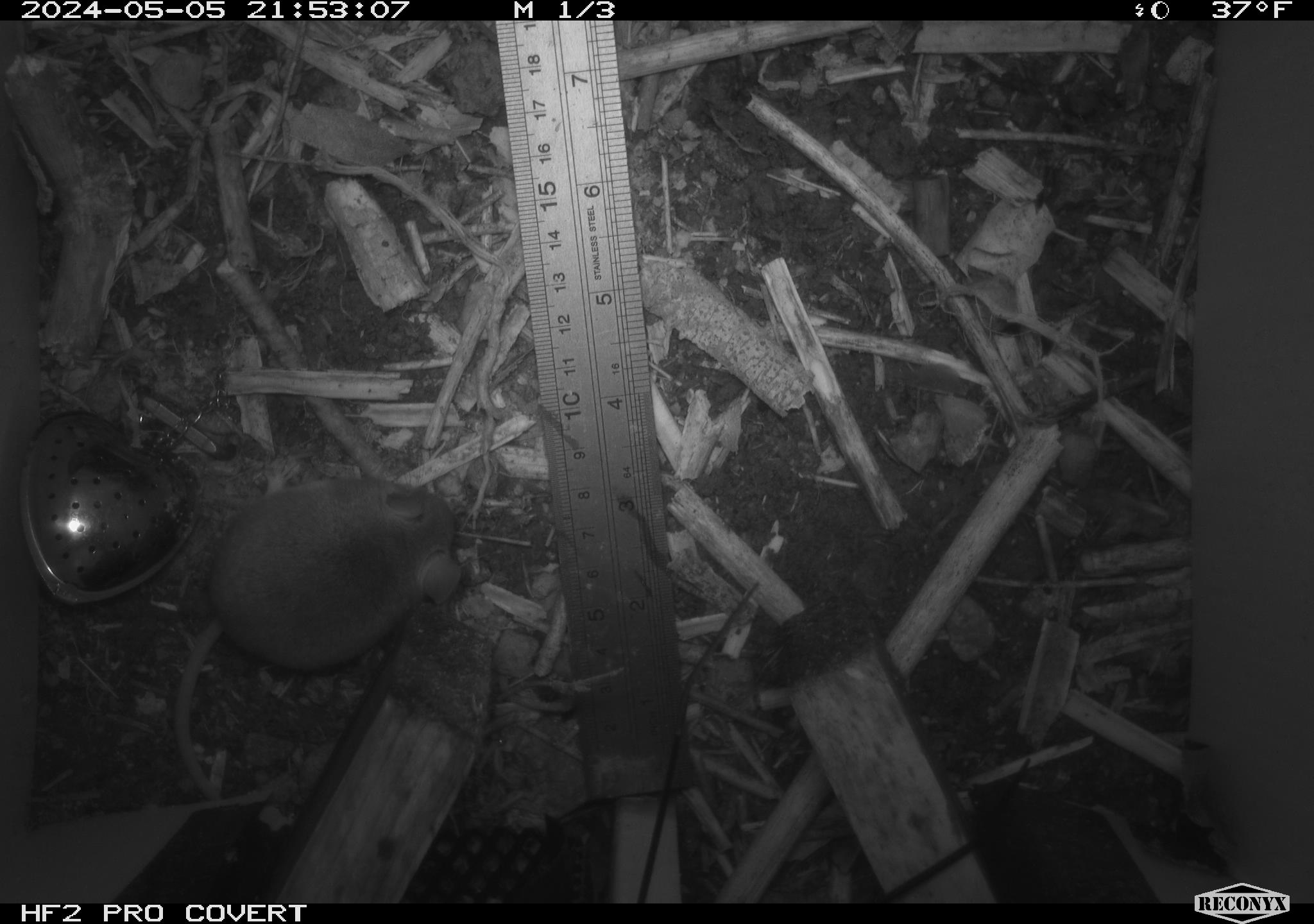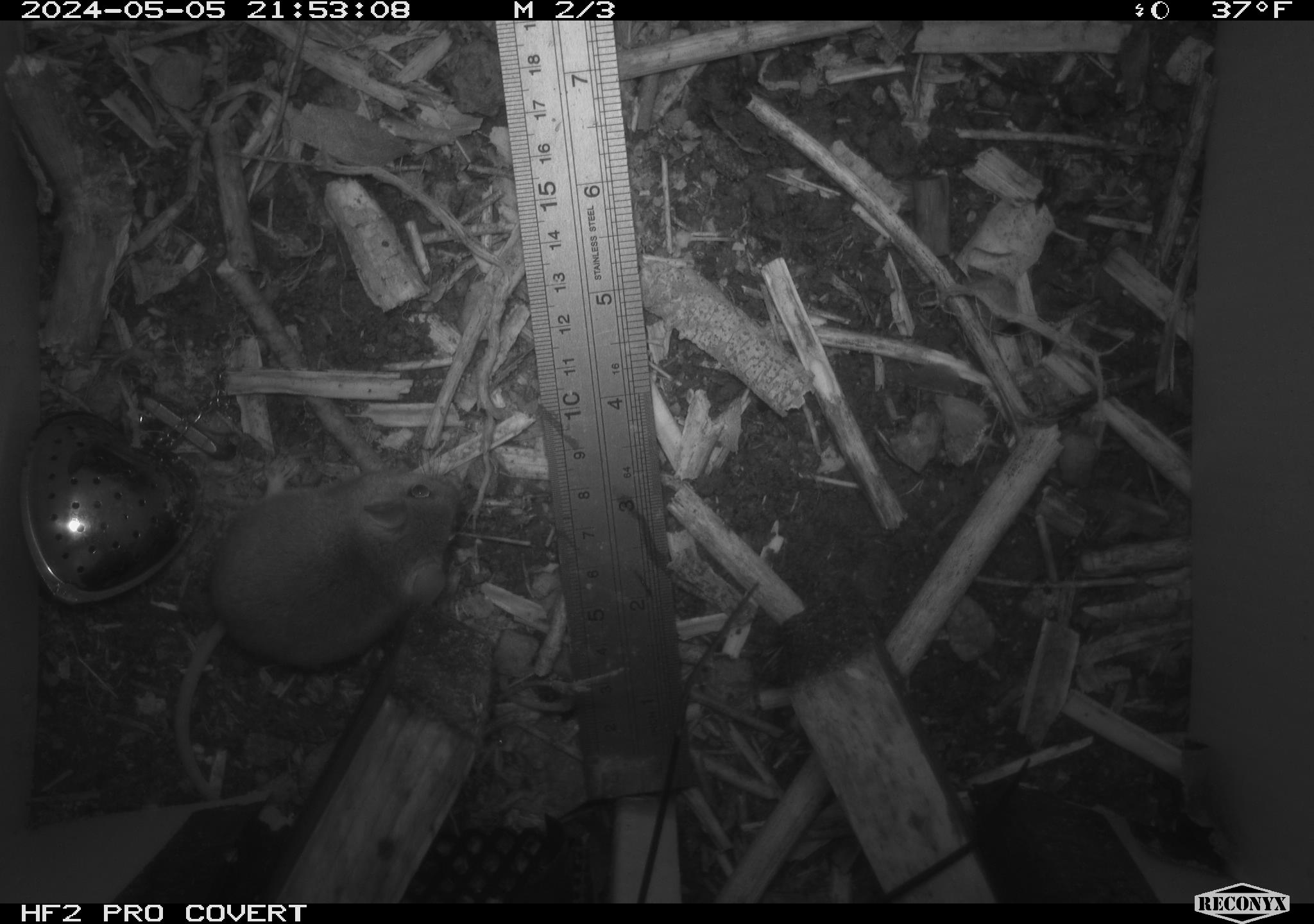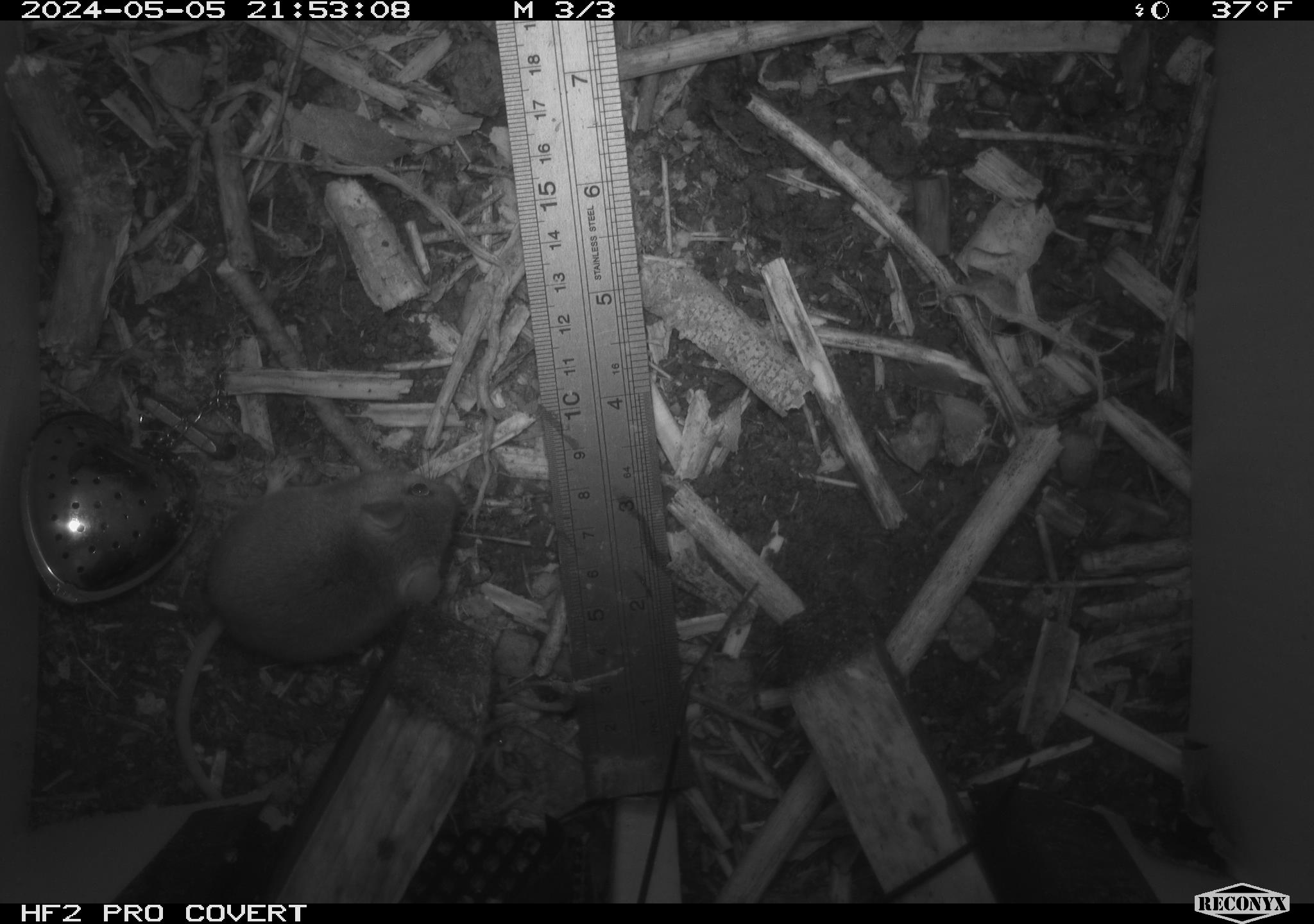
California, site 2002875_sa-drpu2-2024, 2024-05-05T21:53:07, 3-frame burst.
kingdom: Animalia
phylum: Chordata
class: Mammalia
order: Rodentia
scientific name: Rodentia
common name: mouse species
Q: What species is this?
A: Mouse species (Rodentia).